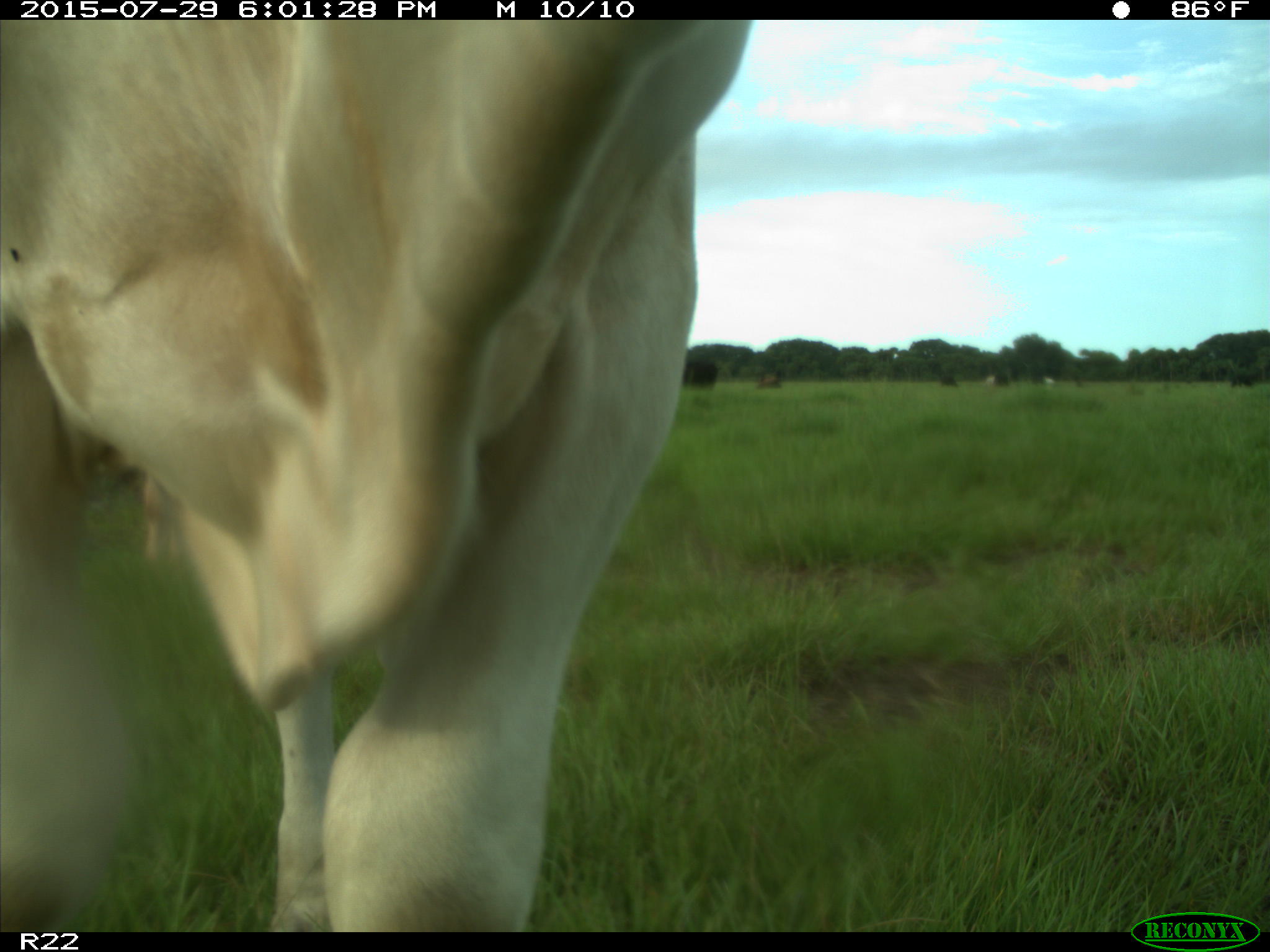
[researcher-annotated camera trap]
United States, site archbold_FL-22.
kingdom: Animalia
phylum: Chordata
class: Mammalia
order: Artiodactyla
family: Bovidae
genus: Bos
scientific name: Bos taurus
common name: domestic cow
Bos taurus (domestic cow).